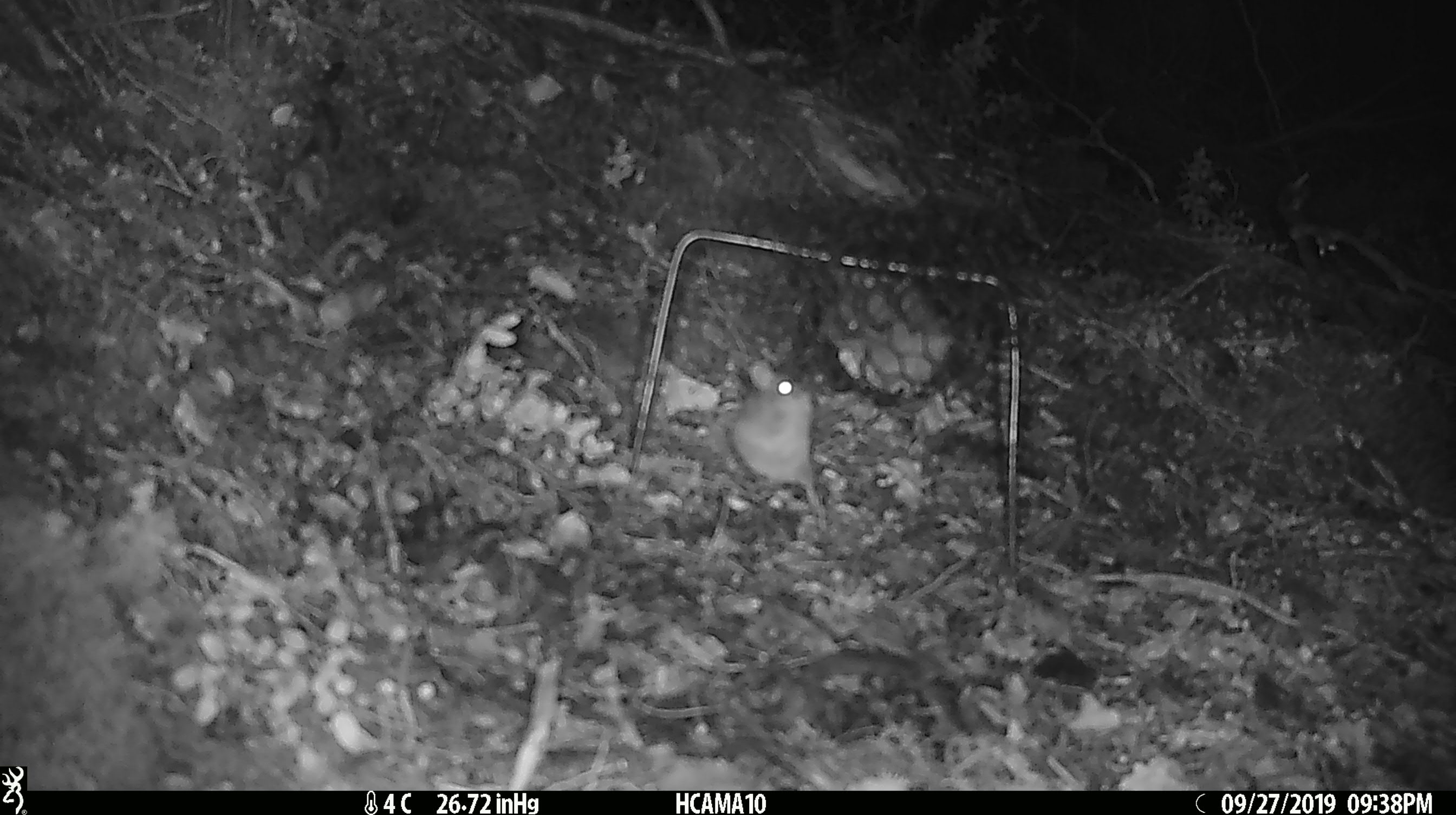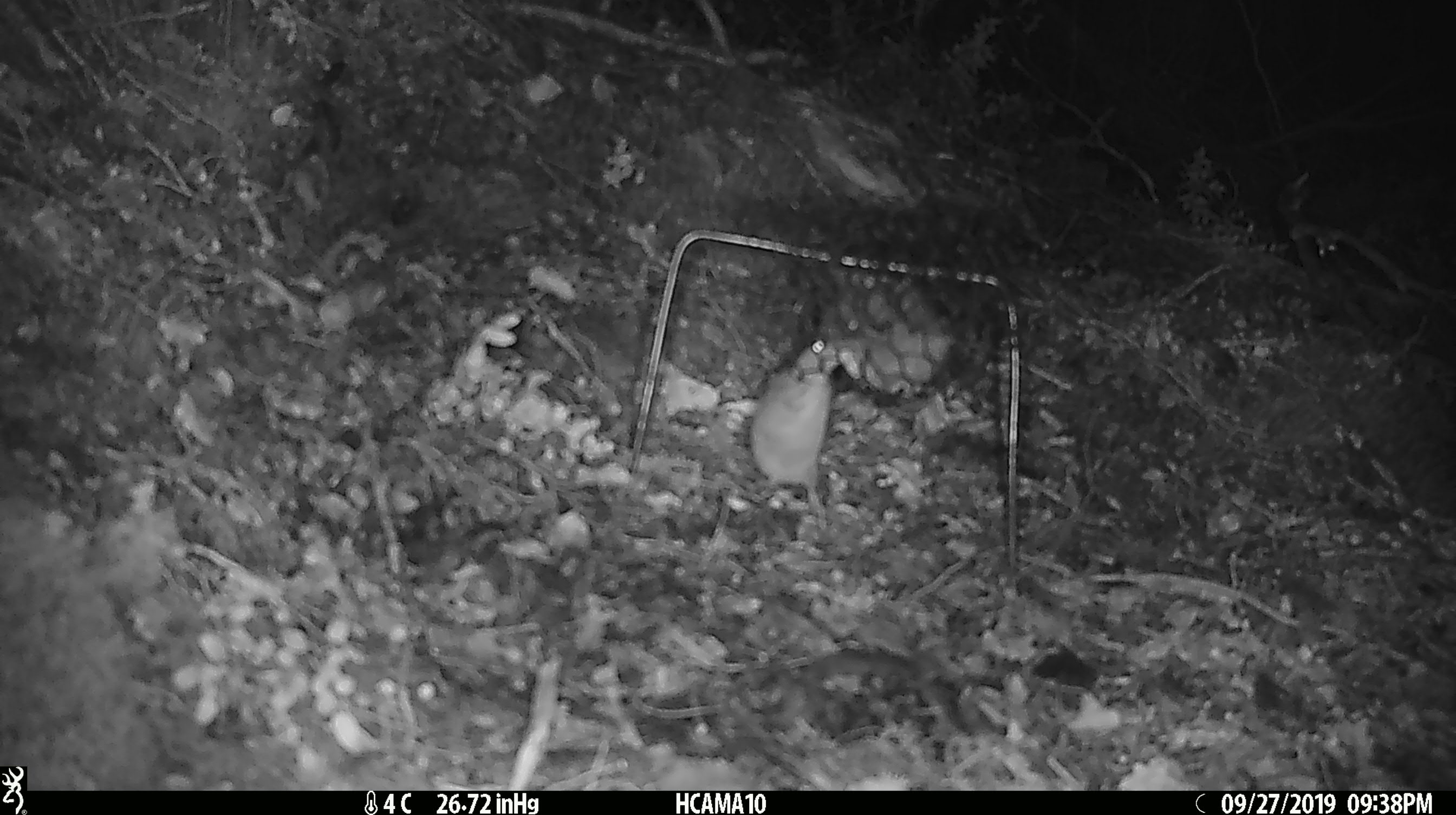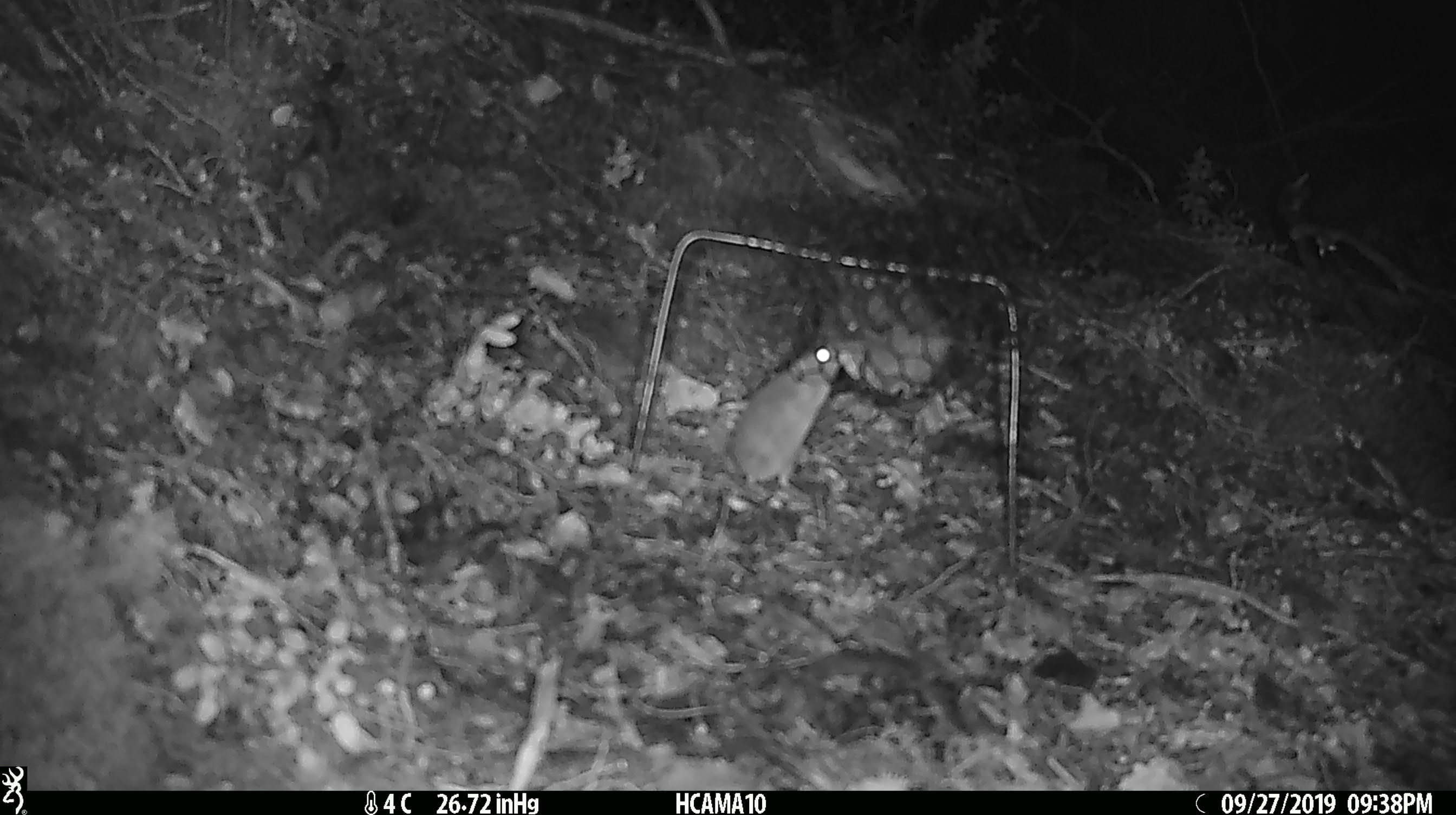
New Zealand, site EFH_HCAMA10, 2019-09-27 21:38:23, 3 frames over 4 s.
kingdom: Animalia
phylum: Chordata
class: Mammalia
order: Rodentia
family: Muridae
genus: Mus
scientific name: Mus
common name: mouse